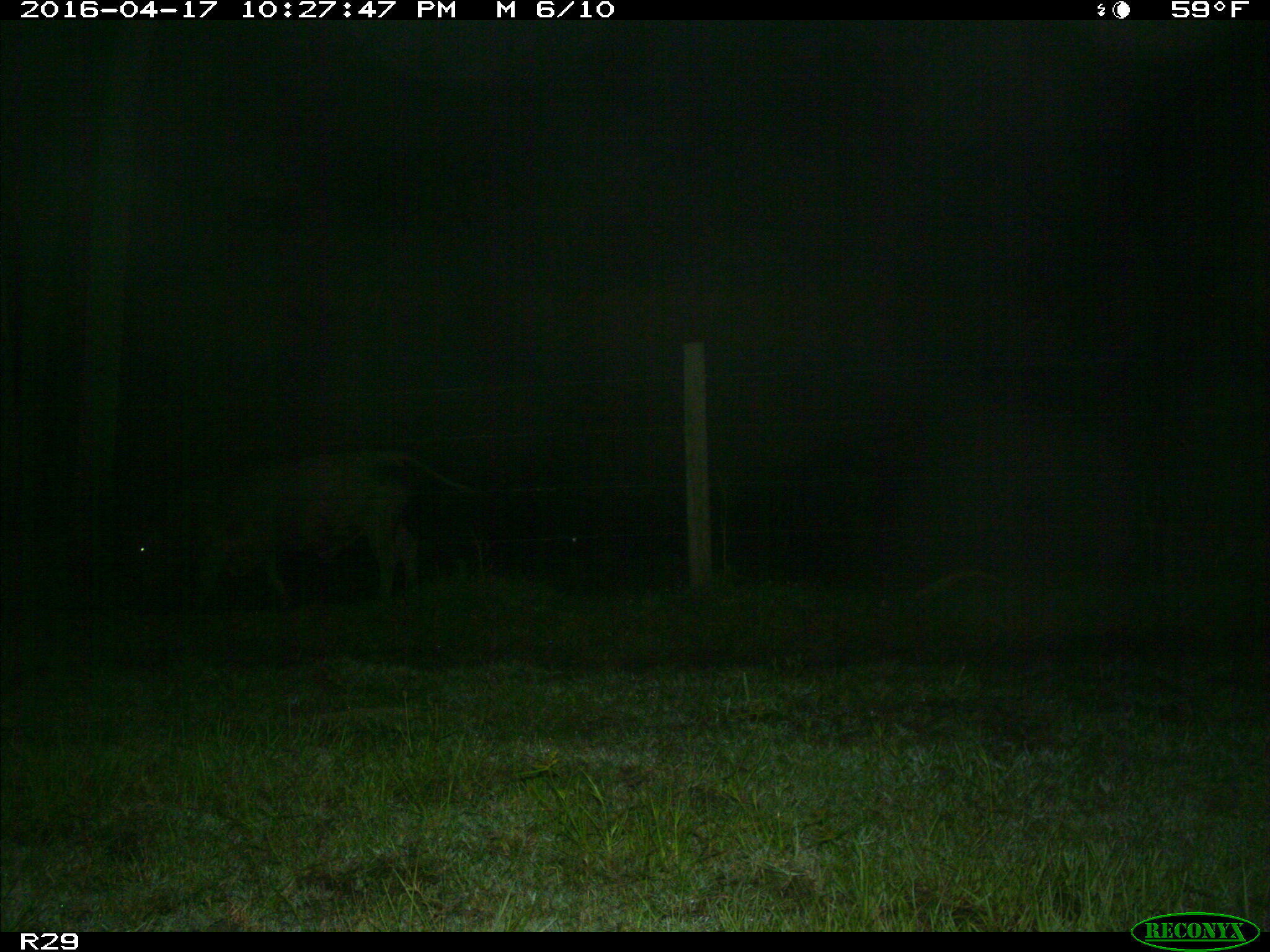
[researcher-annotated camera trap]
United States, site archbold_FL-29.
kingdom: Animalia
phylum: Chordata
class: Mammalia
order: Artiodactyla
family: Bovidae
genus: Bos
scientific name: Bos taurus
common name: domestic cow